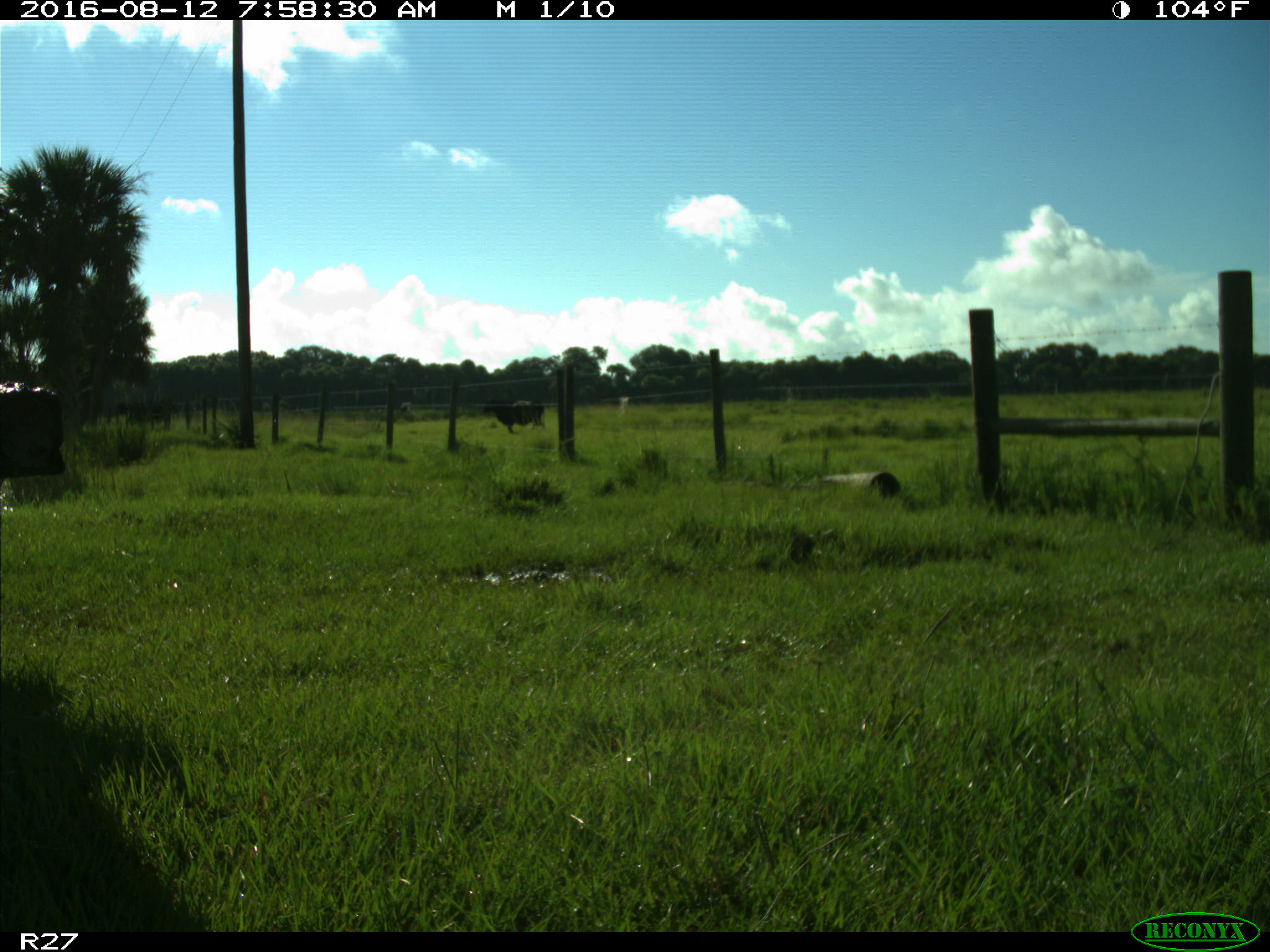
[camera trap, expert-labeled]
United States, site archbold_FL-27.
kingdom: Animalia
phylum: Chordata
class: Mammalia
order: Artiodactyla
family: Bovidae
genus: Bos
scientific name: Bos taurus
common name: domestic cow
Bos taurus (domestic cow).